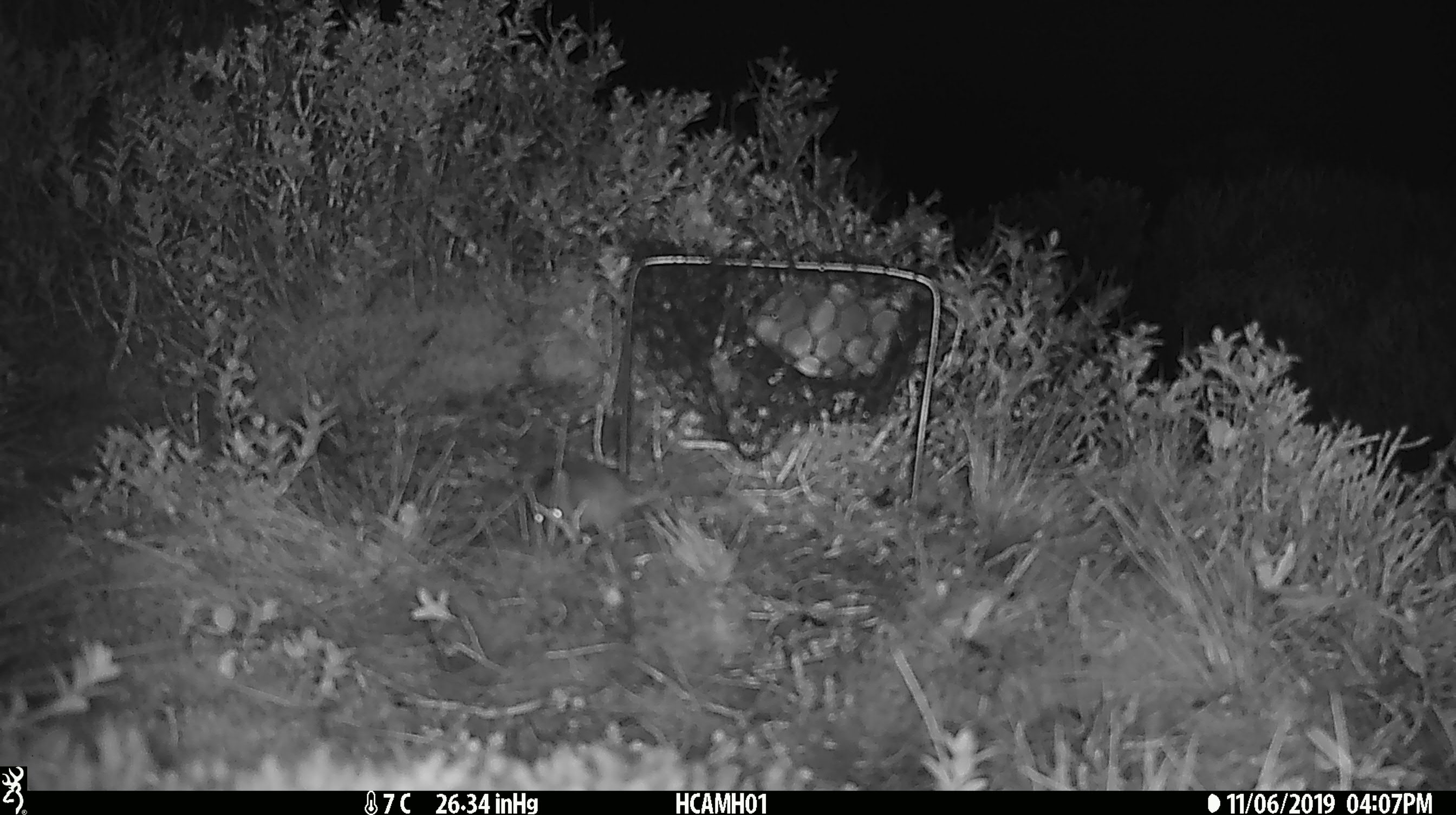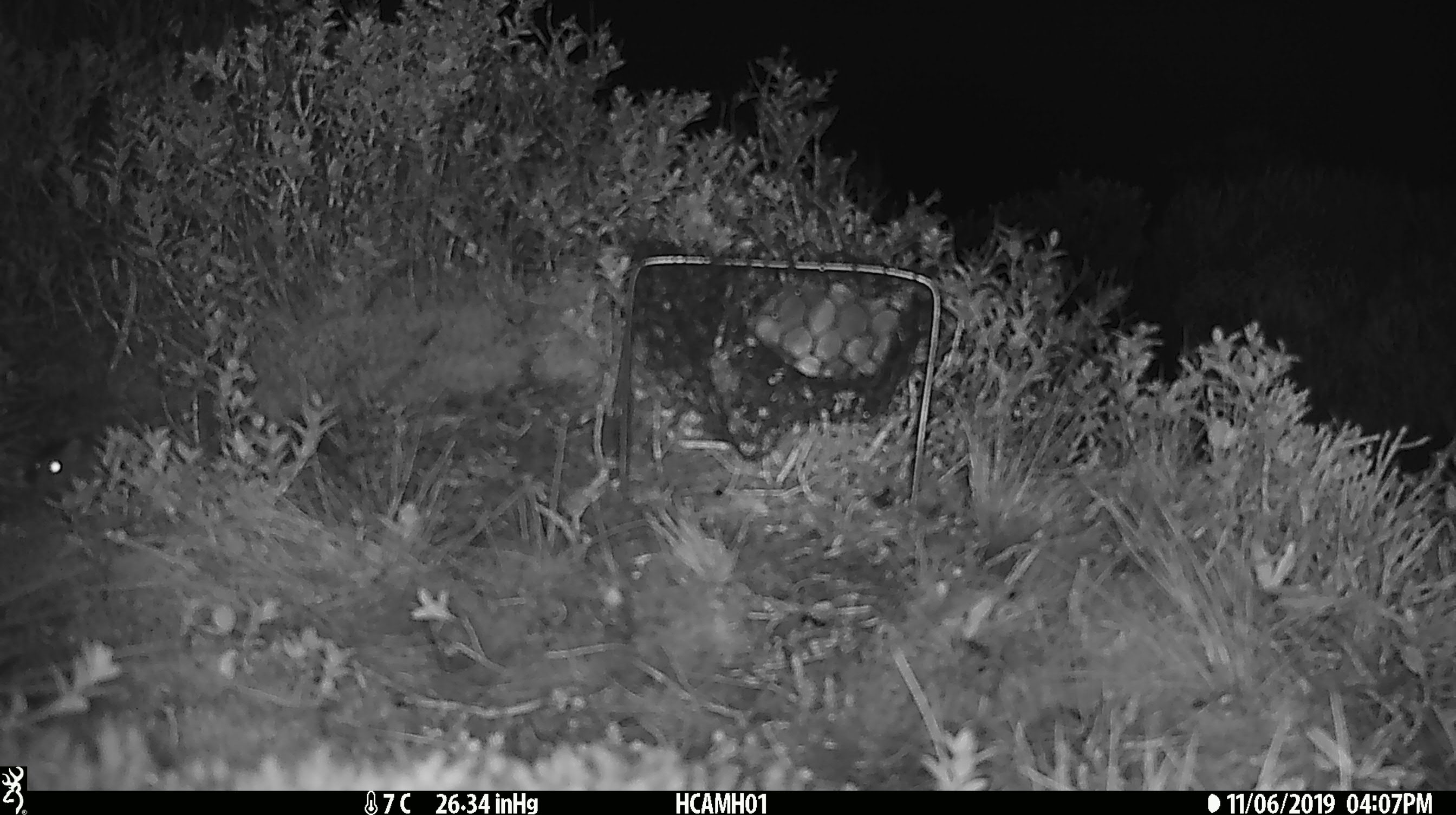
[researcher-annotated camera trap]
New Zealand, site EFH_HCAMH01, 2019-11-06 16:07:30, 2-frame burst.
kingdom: Animalia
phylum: Chordata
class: Mammalia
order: Rodentia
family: Muridae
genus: Mus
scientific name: Mus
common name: mouse